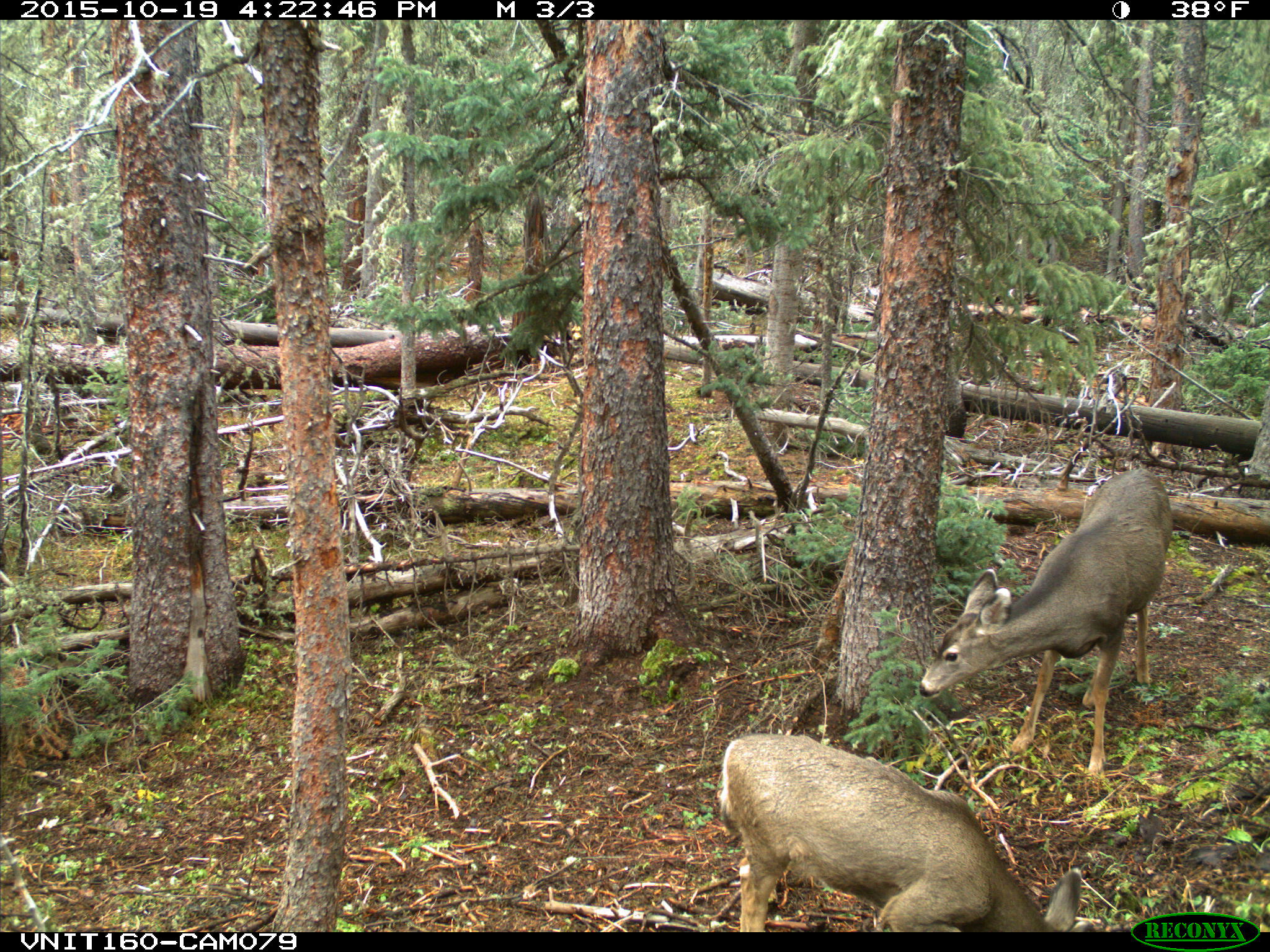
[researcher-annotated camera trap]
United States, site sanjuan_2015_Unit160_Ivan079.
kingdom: Animalia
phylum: Chordata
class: Mammalia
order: Artiodactyla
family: Cervidae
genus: Odocoileus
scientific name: Odocoileus hemionus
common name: mule deer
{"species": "Odocoileus hemionus (mule deer)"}